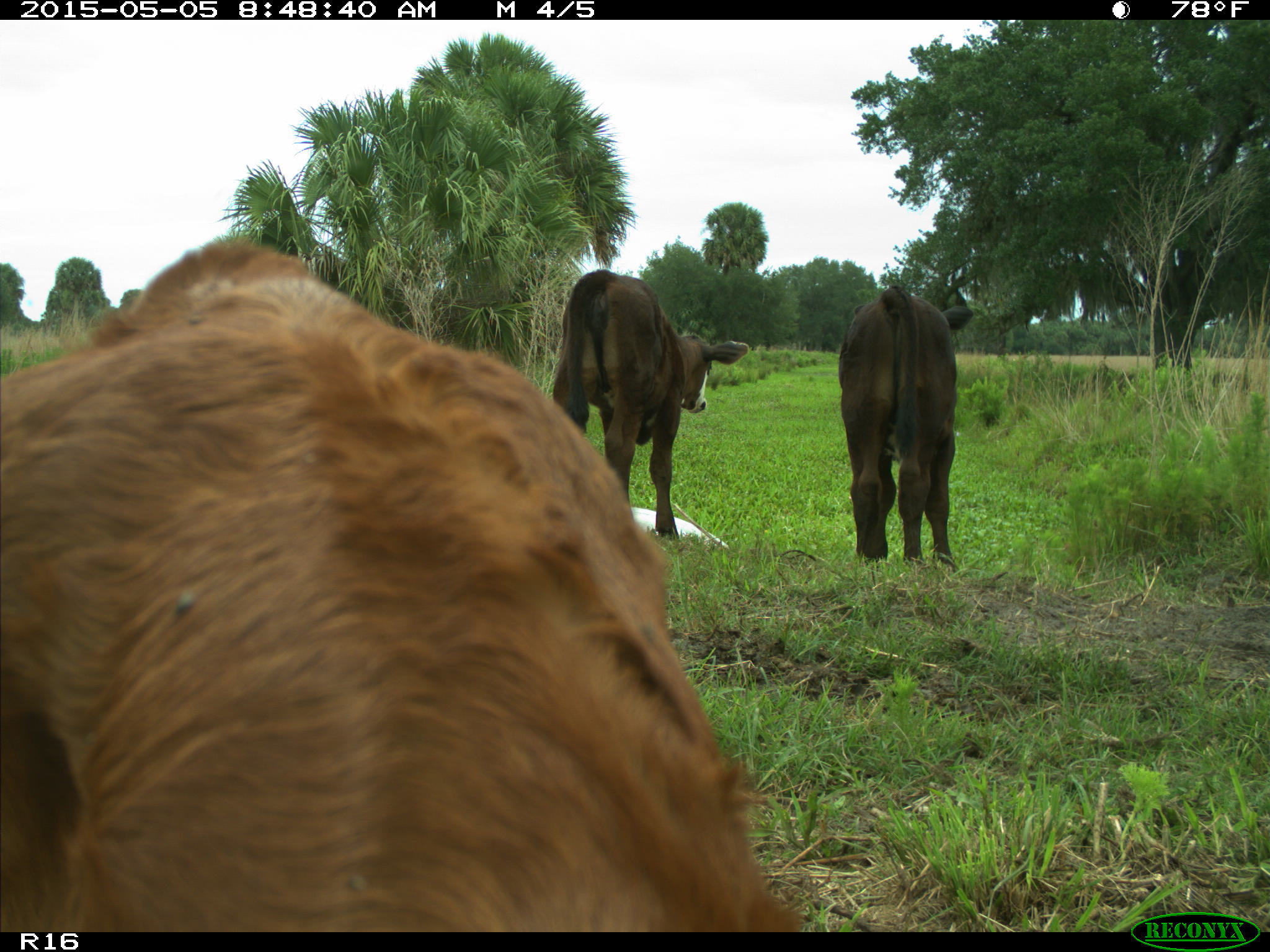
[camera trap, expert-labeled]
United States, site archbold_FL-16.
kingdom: Animalia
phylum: Chordata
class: Mammalia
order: Artiodactyla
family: Bovidae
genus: Bos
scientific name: Bos taurus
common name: domestic cow